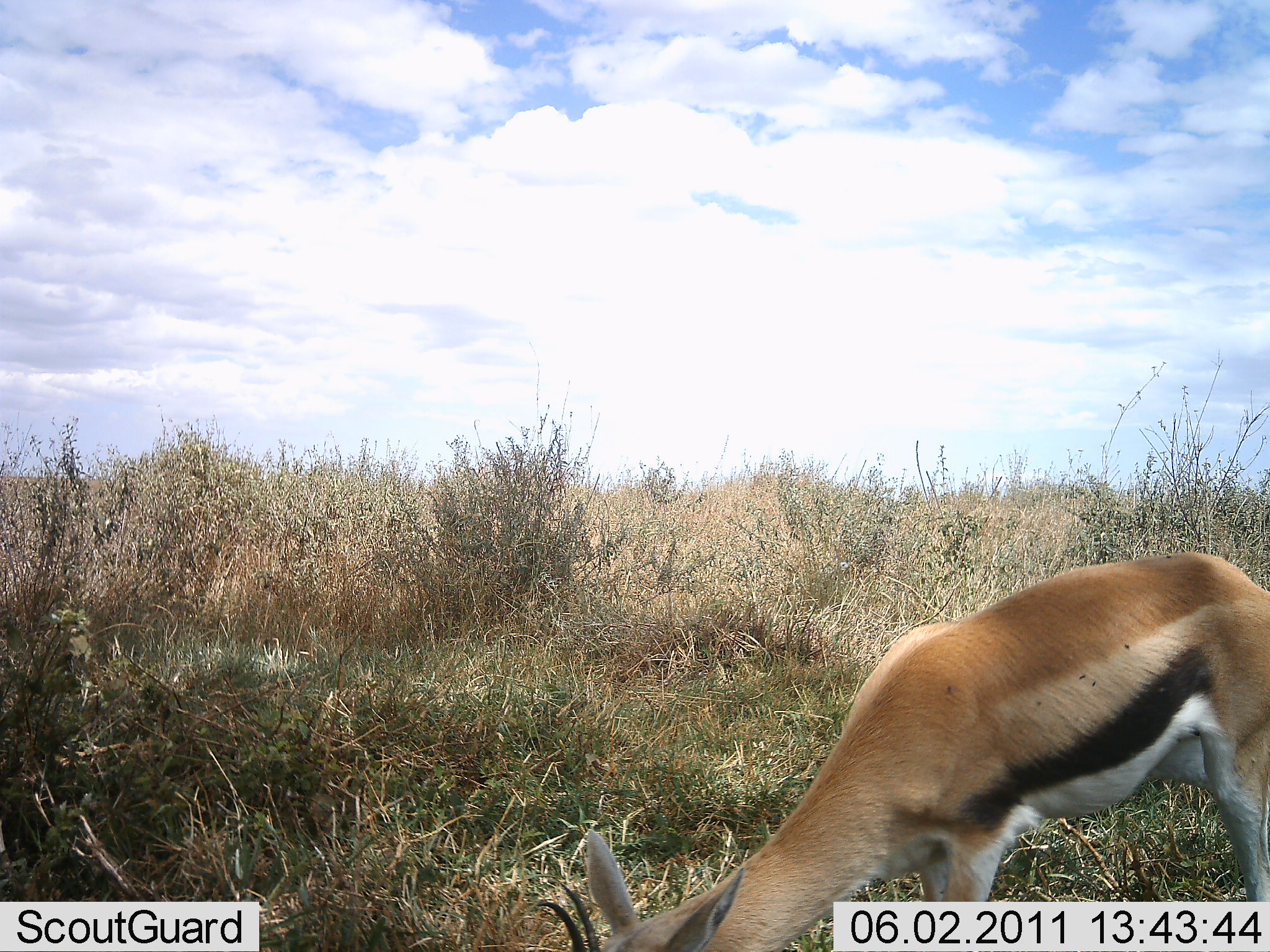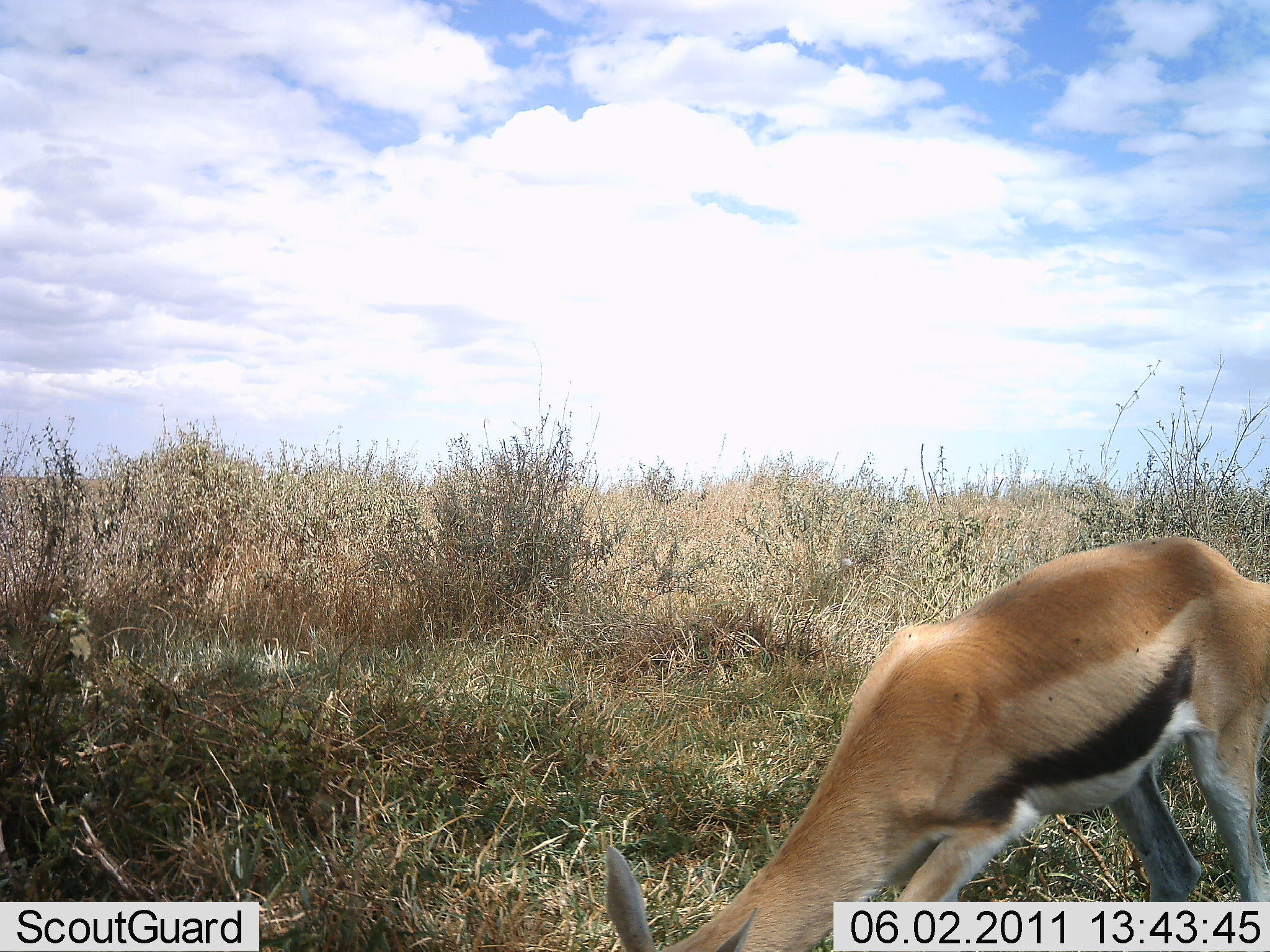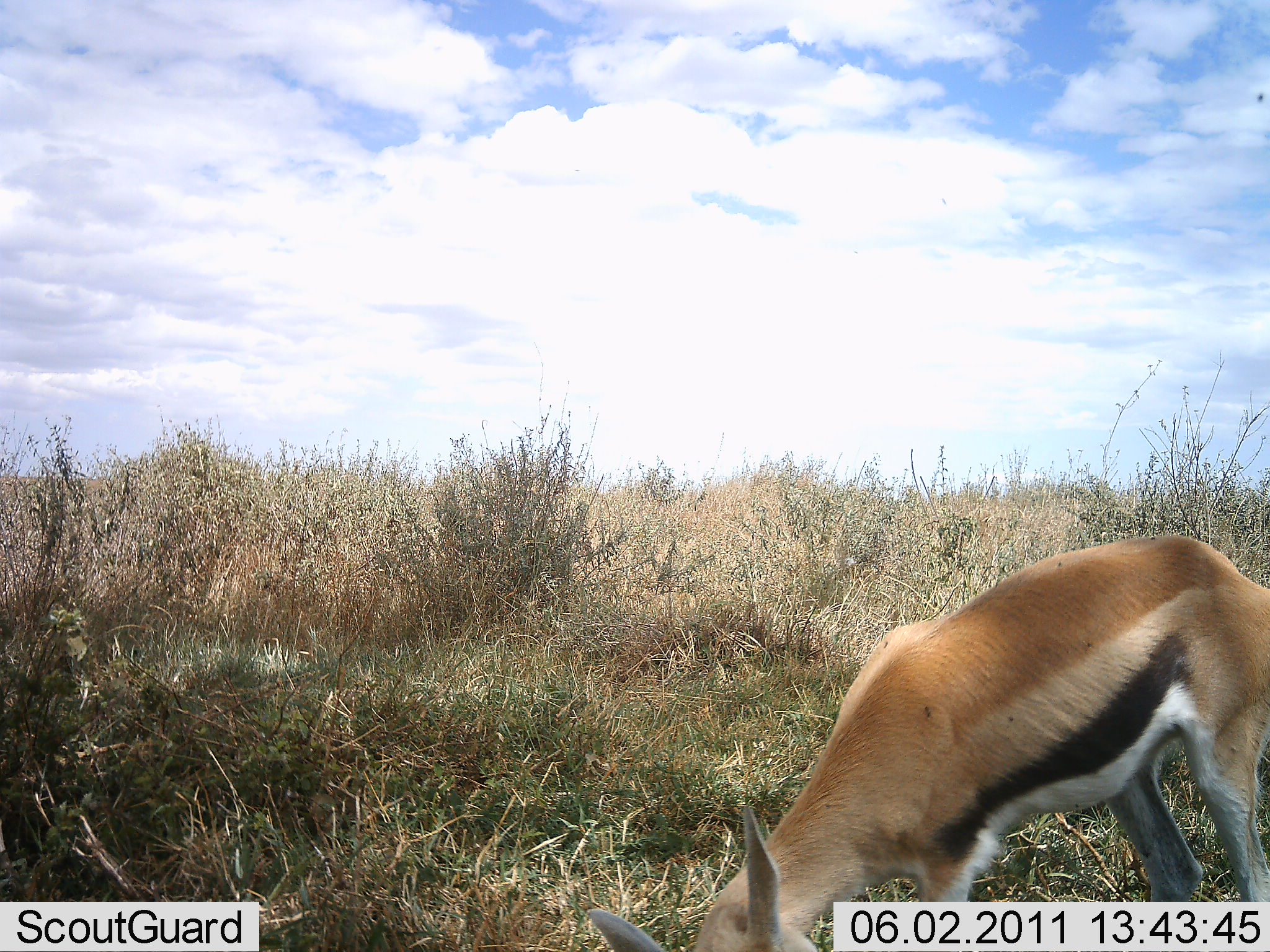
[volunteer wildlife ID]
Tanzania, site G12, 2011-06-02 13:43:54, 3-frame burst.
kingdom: Animalia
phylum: Chordata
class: Mammalia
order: Artiodactyla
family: Bovidae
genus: Eudorcas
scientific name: Eudorcas thomsonii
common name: thomson's gazelle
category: gazellethomsons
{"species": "gazellethomsons (thomson's gazelle) (Eudorcas thomsonii)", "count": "1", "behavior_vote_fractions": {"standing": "9%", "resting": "0%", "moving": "0%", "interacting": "0%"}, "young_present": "0%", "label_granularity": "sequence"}